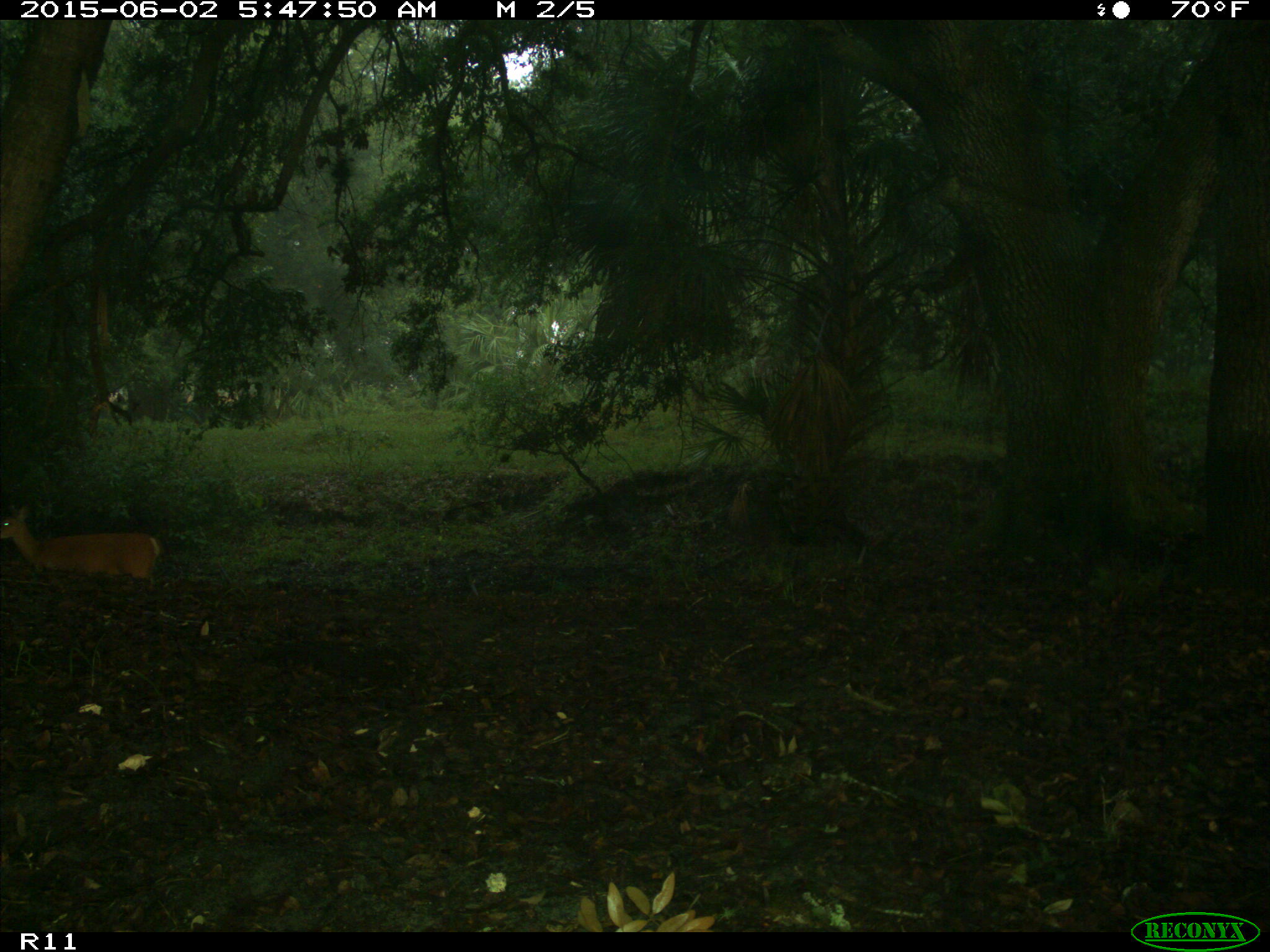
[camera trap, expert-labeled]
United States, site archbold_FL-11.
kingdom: Animalia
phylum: Chordata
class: Mammalia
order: Artiodactyla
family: Cervidae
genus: Odocoileus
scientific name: Odocoileus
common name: deer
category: unidentified deer